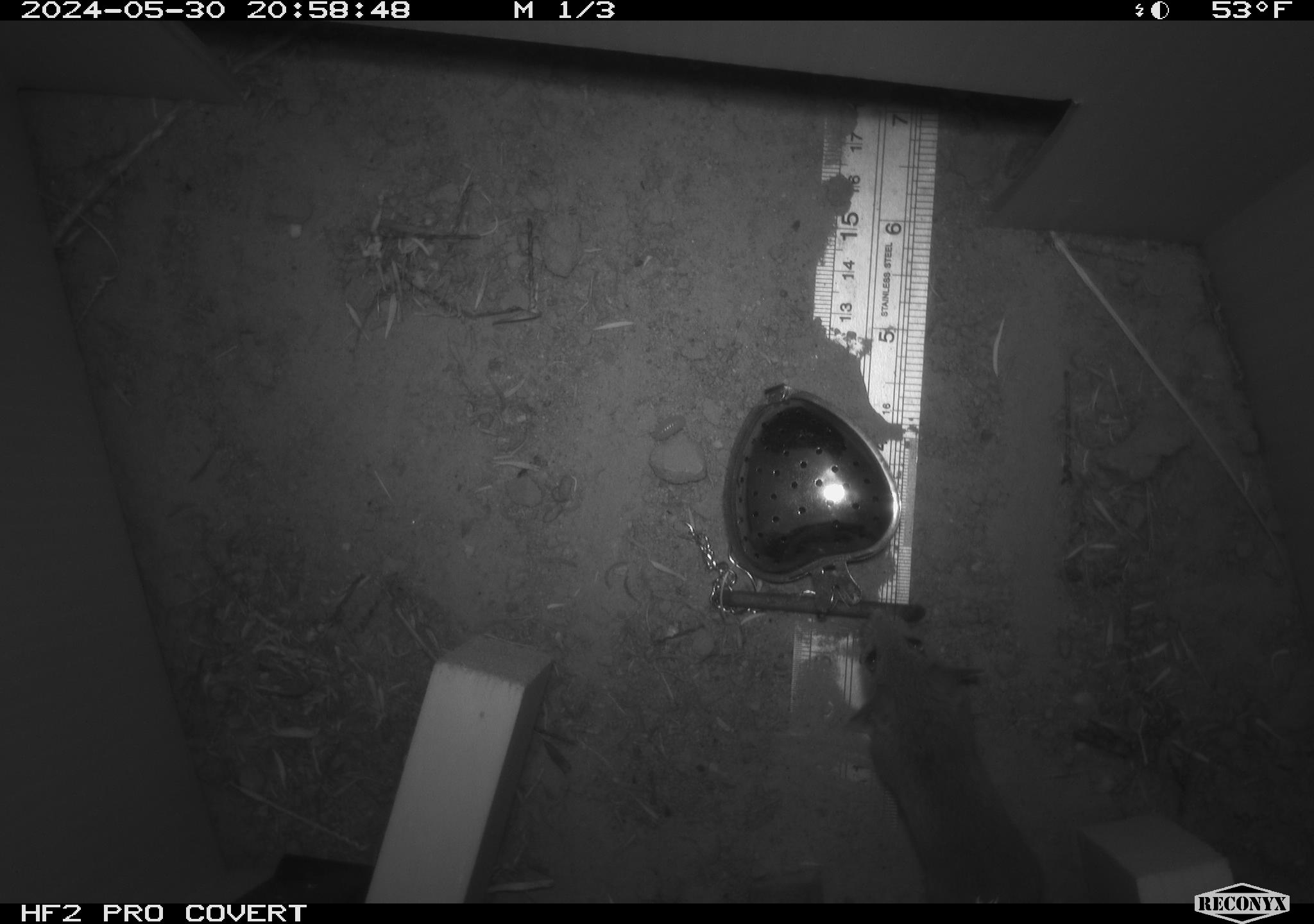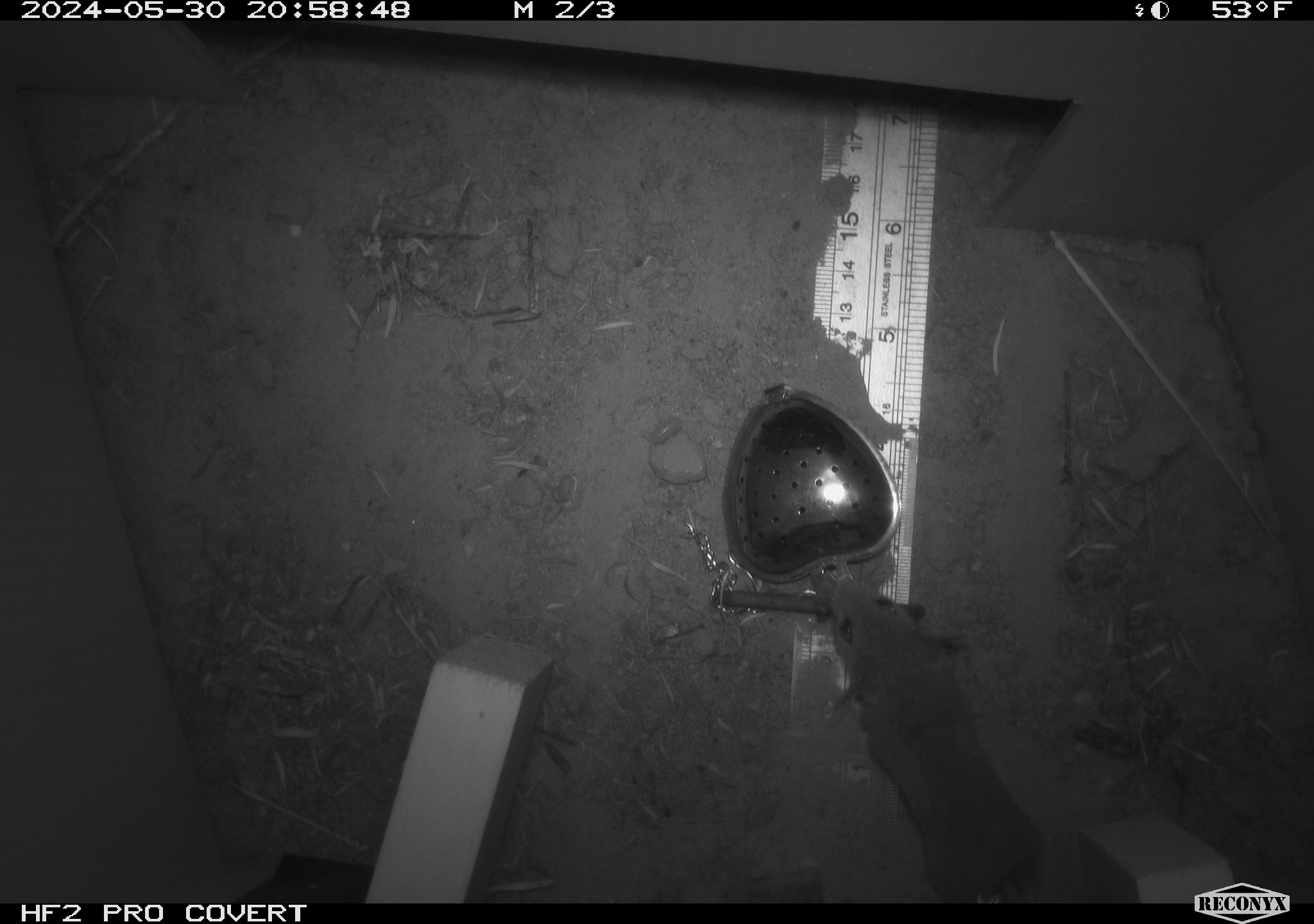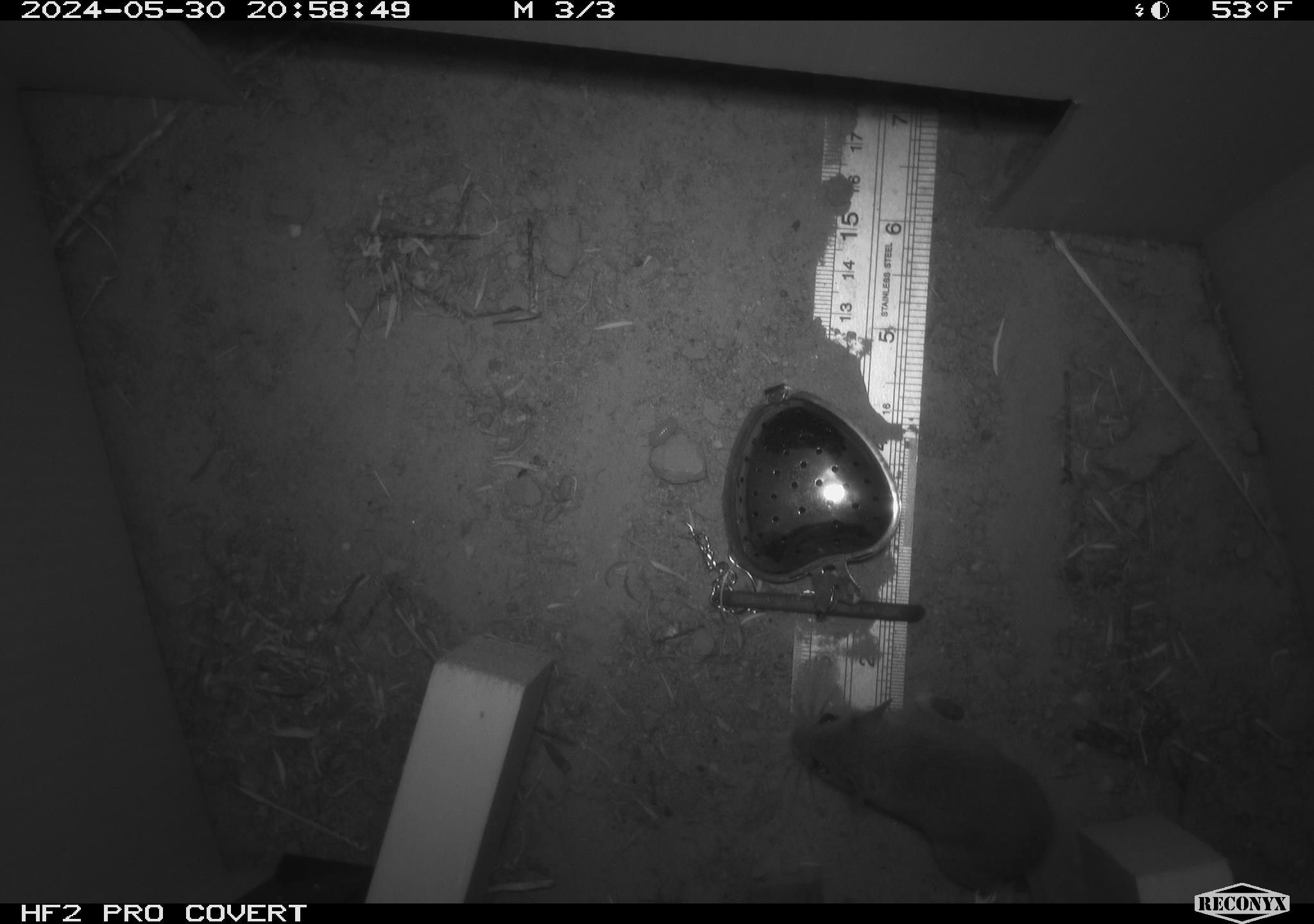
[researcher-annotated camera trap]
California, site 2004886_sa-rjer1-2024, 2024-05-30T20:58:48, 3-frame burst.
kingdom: Animalia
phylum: Chordata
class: Mammalia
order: Rodentia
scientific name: Rodentia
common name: mouse species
Mouse species (Rodentia).